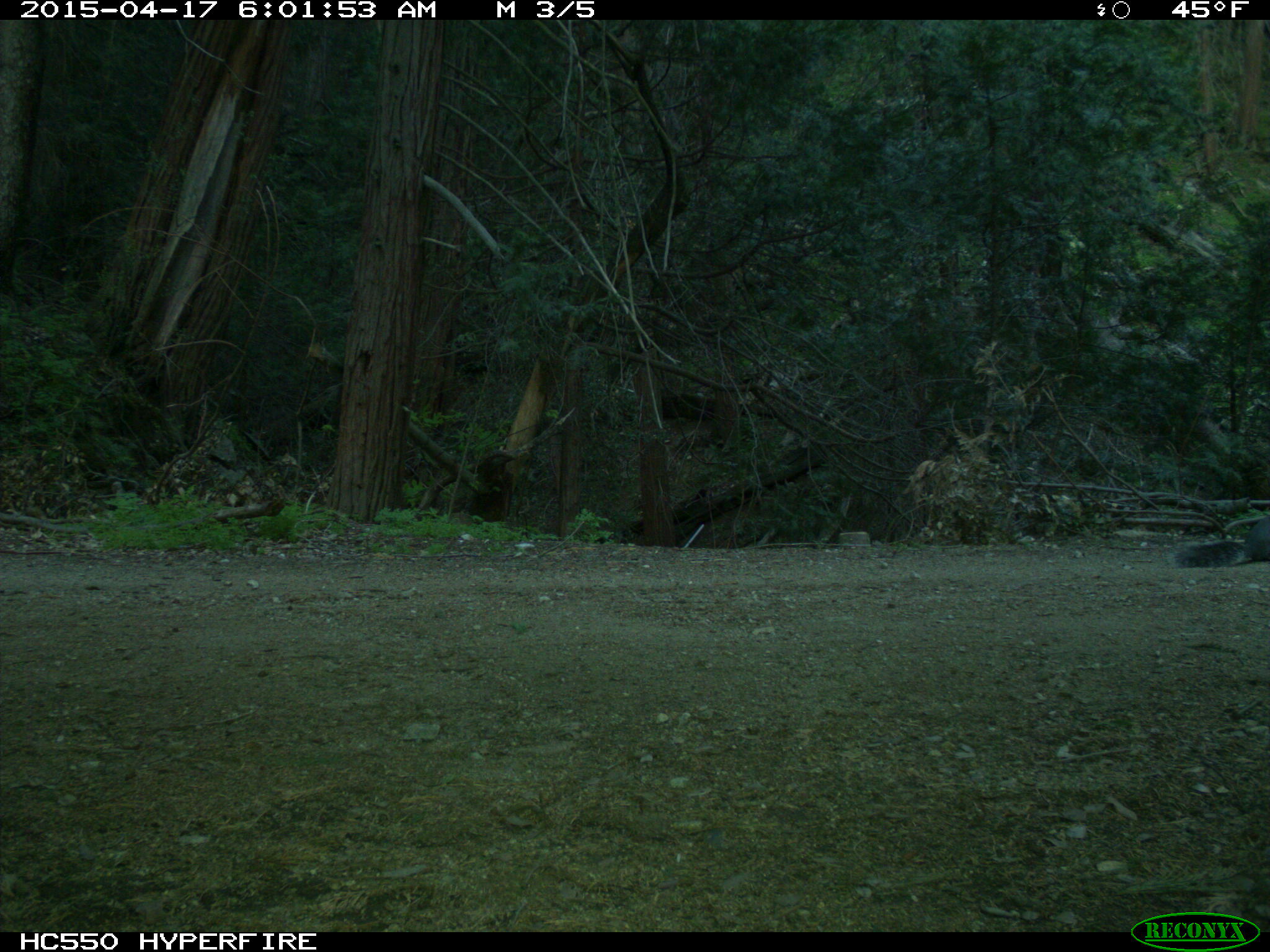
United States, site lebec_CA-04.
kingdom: Animalia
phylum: Chordata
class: Mammalia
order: Rodentia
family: Sciuridae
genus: Sciurus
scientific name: Sciurus carolinensis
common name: eastern gray squirrel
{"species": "Sciurus carolinensis (eastern gray squirrel)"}